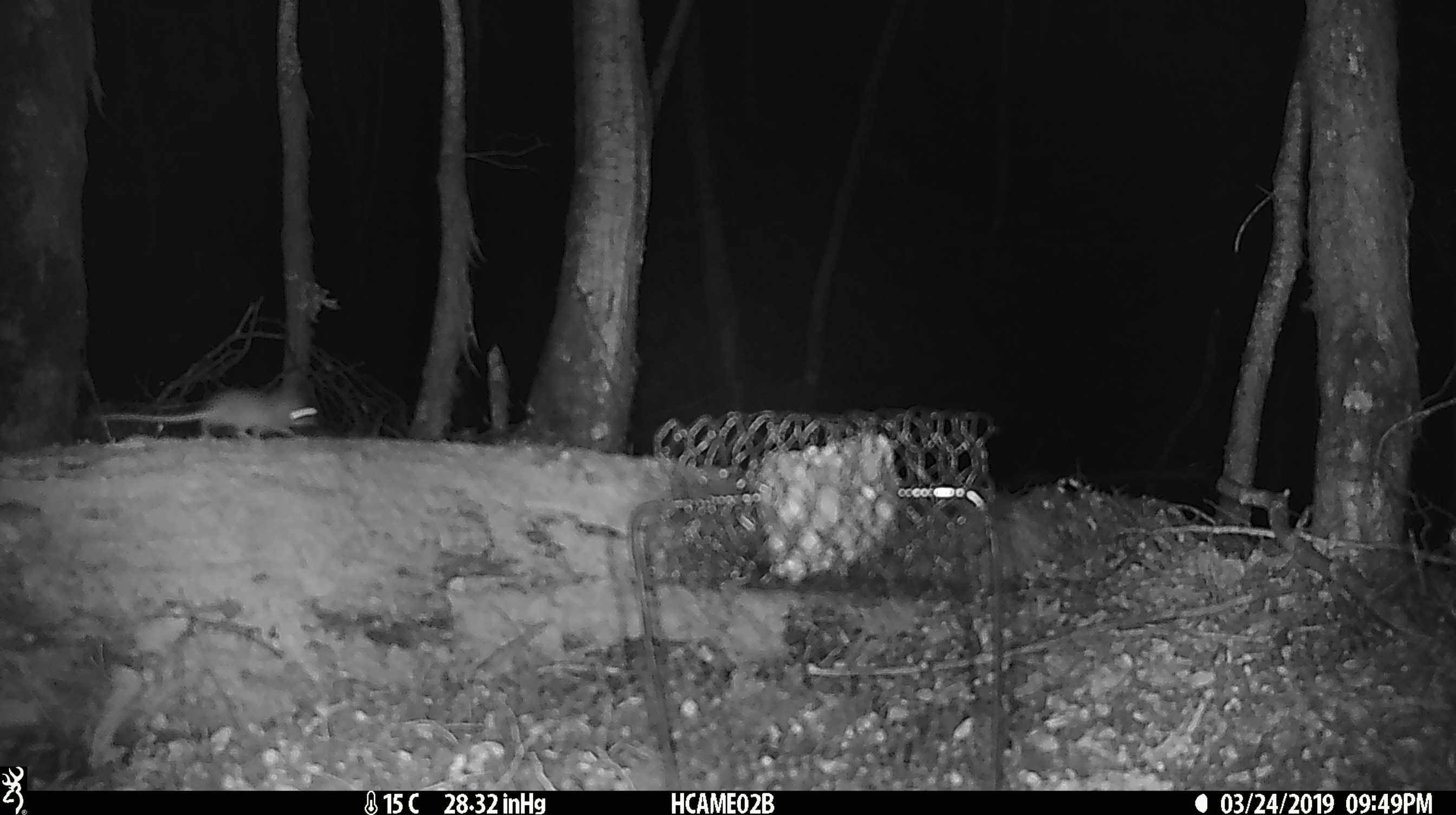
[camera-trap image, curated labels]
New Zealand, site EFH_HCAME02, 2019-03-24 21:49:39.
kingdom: Animalia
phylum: Chordata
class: Mammalia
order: Rodentia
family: Muridae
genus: Mus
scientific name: Mus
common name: mouse